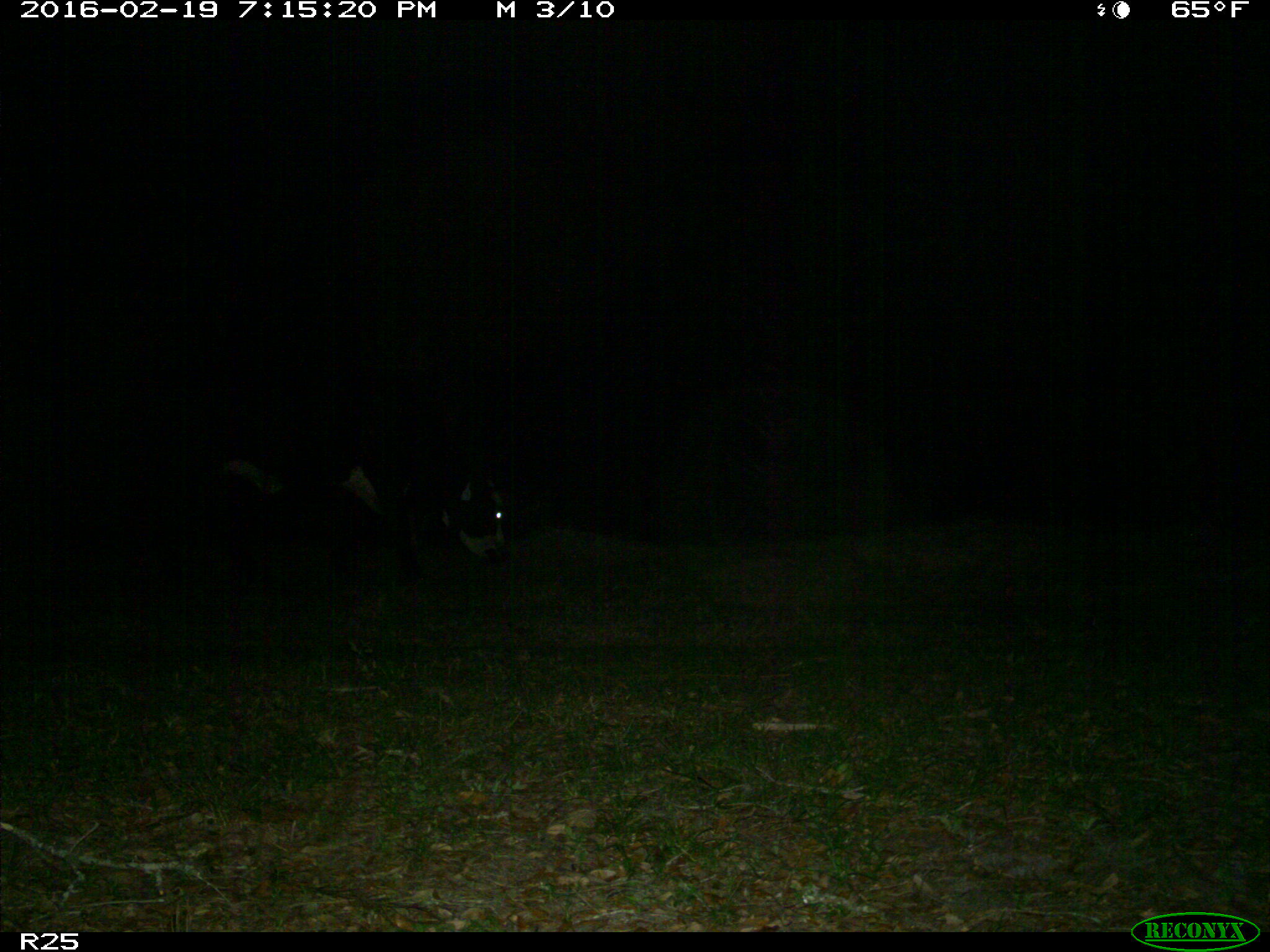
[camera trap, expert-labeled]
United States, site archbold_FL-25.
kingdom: Animalia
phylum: Chordata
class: Mammalia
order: Artiodactyla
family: Bovidae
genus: Bos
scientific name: Bos taurus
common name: domestic cow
Bos taurus (domestic cow).